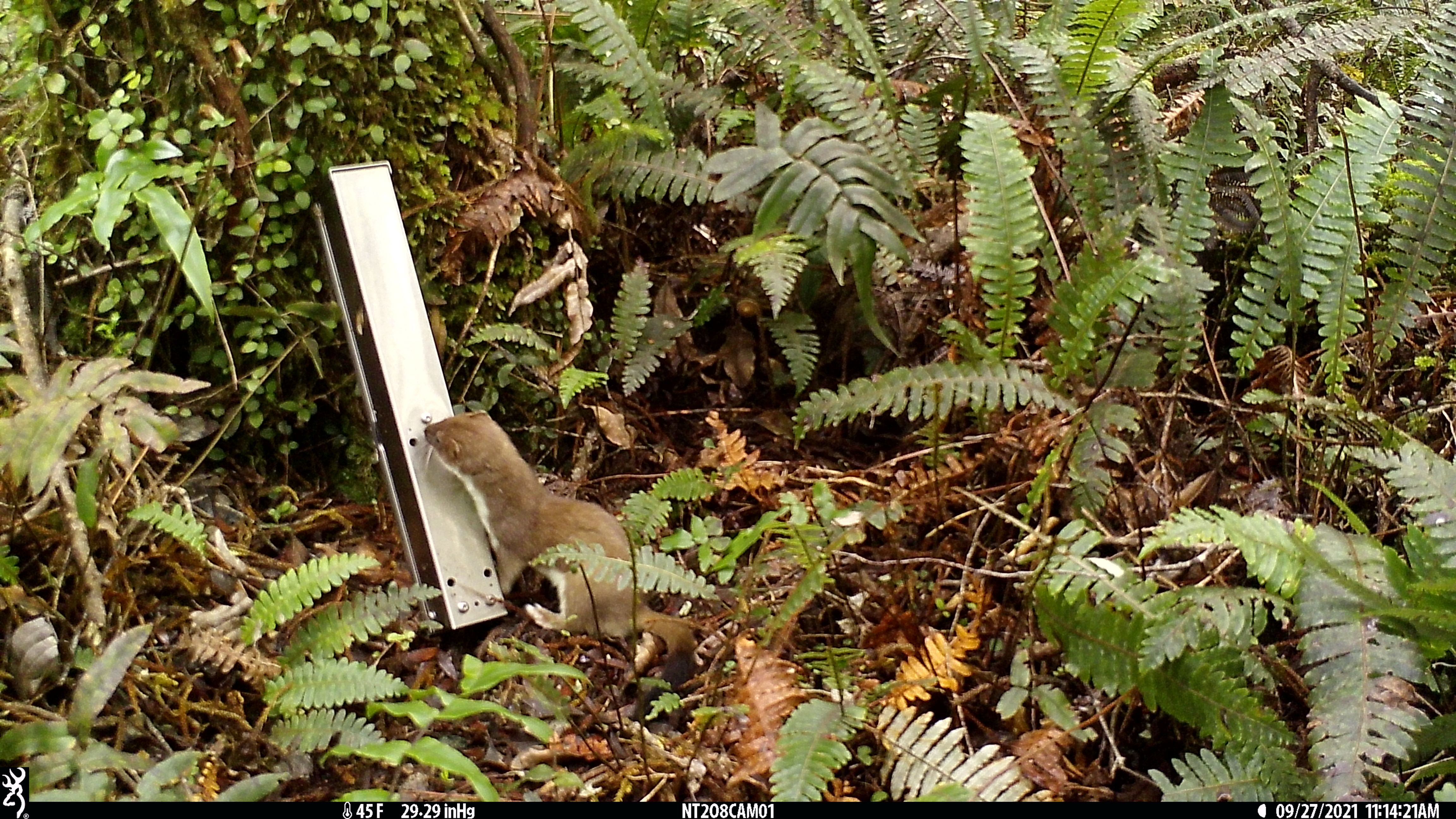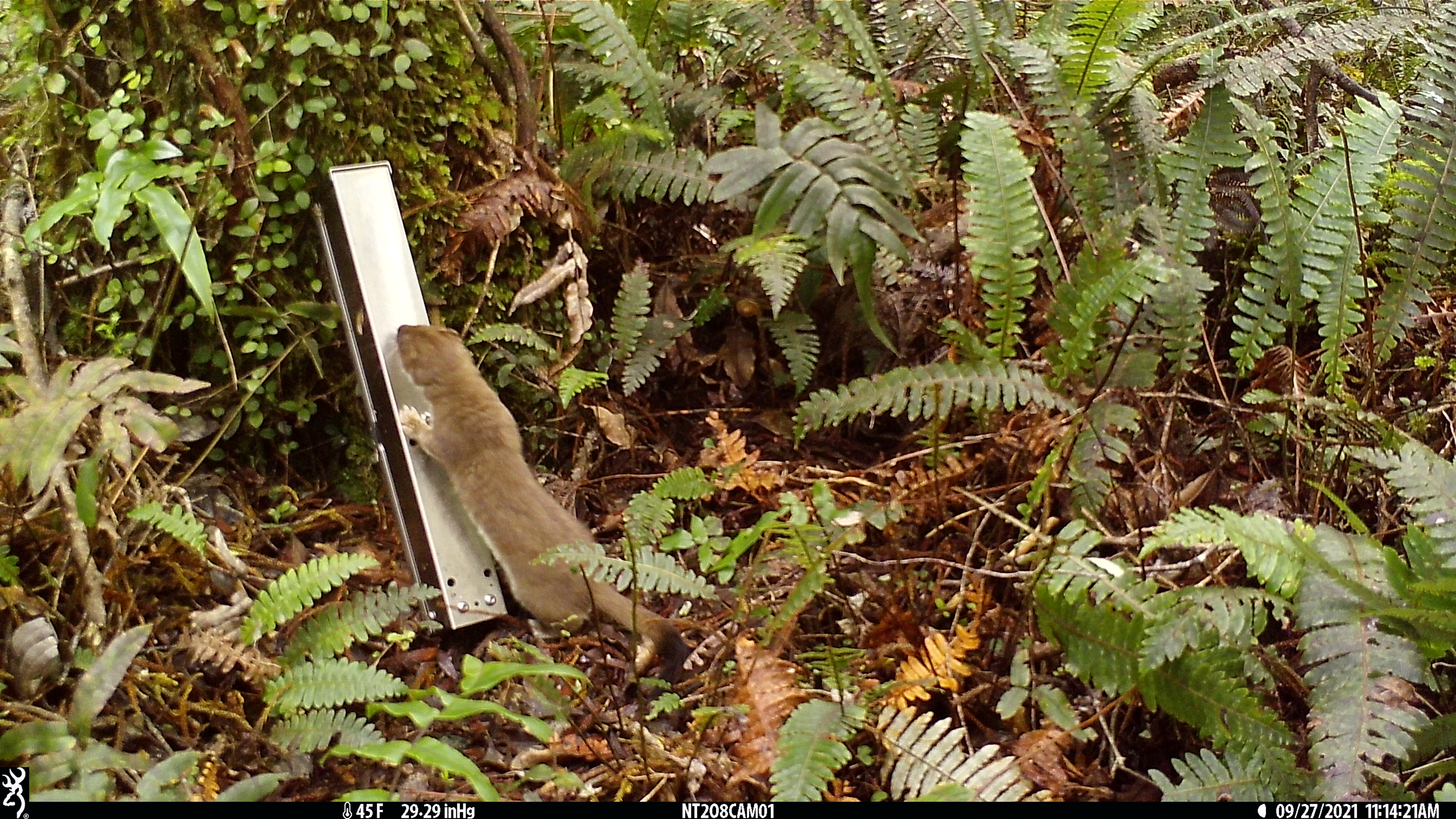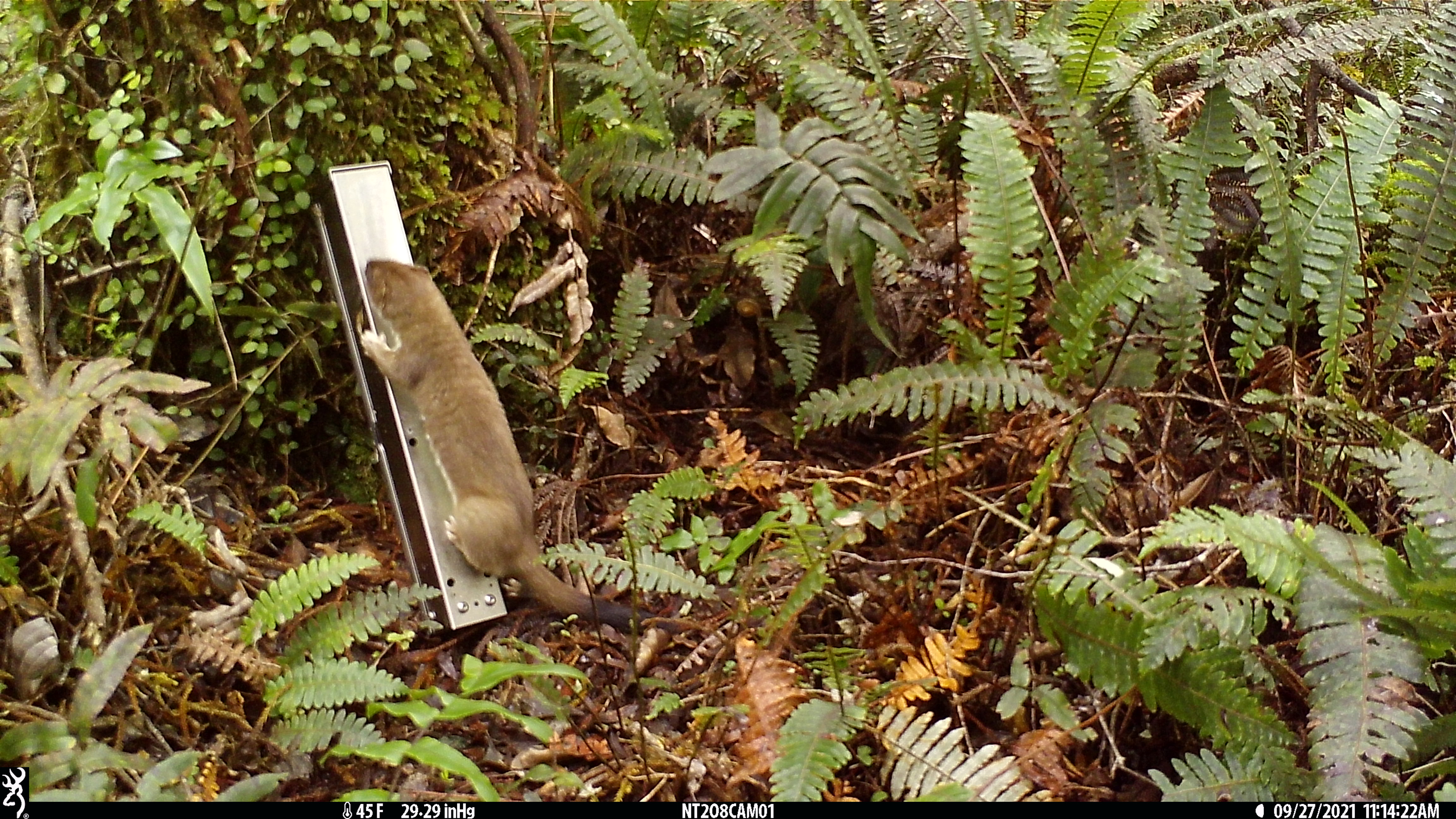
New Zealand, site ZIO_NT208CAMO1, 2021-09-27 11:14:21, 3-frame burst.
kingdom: Animalia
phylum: Chordata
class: Mammalia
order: Carnivora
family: Mustelidae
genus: Mustela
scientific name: Mustela erminea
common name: stoat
Stoat (Mustela erminea).